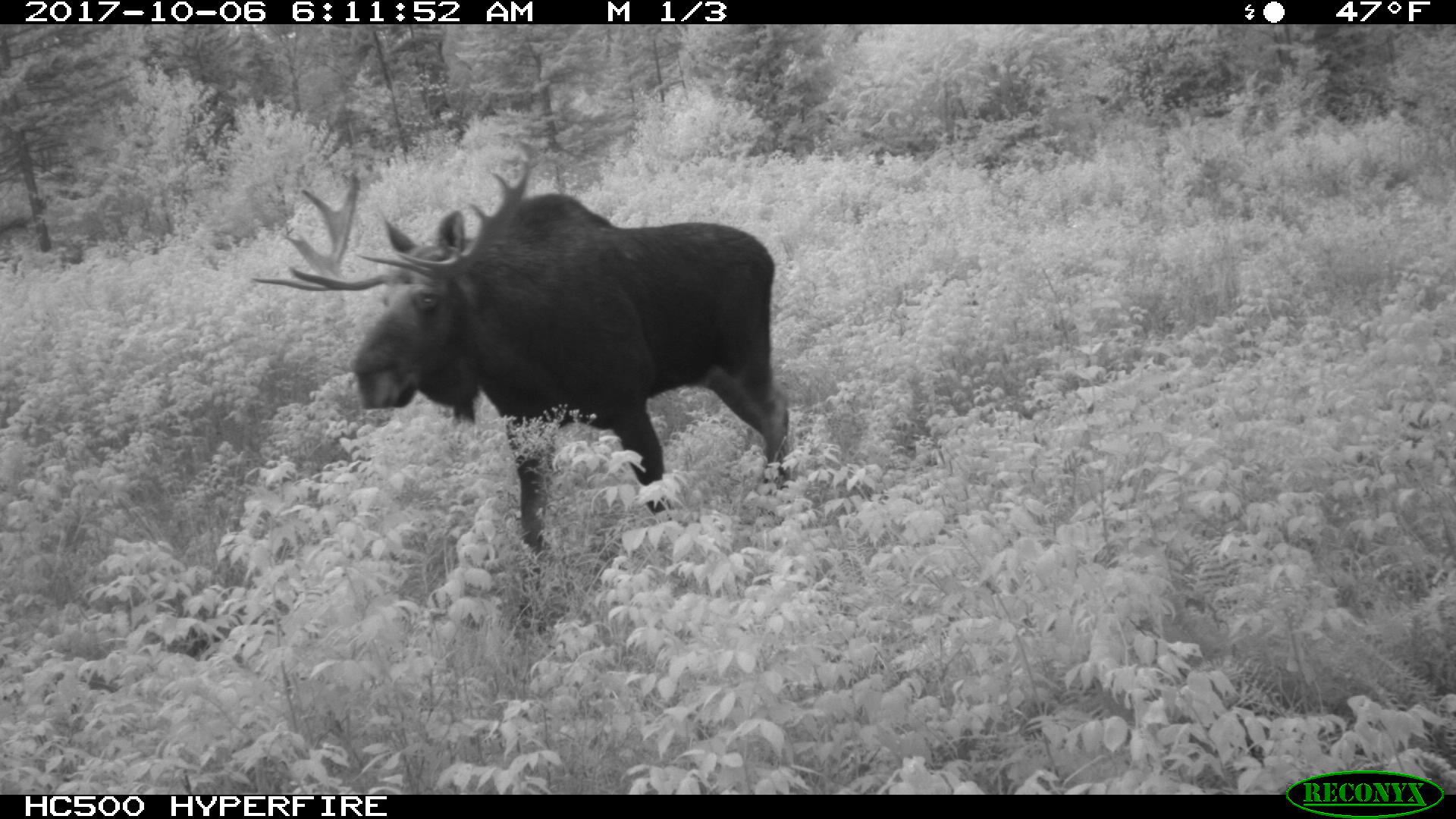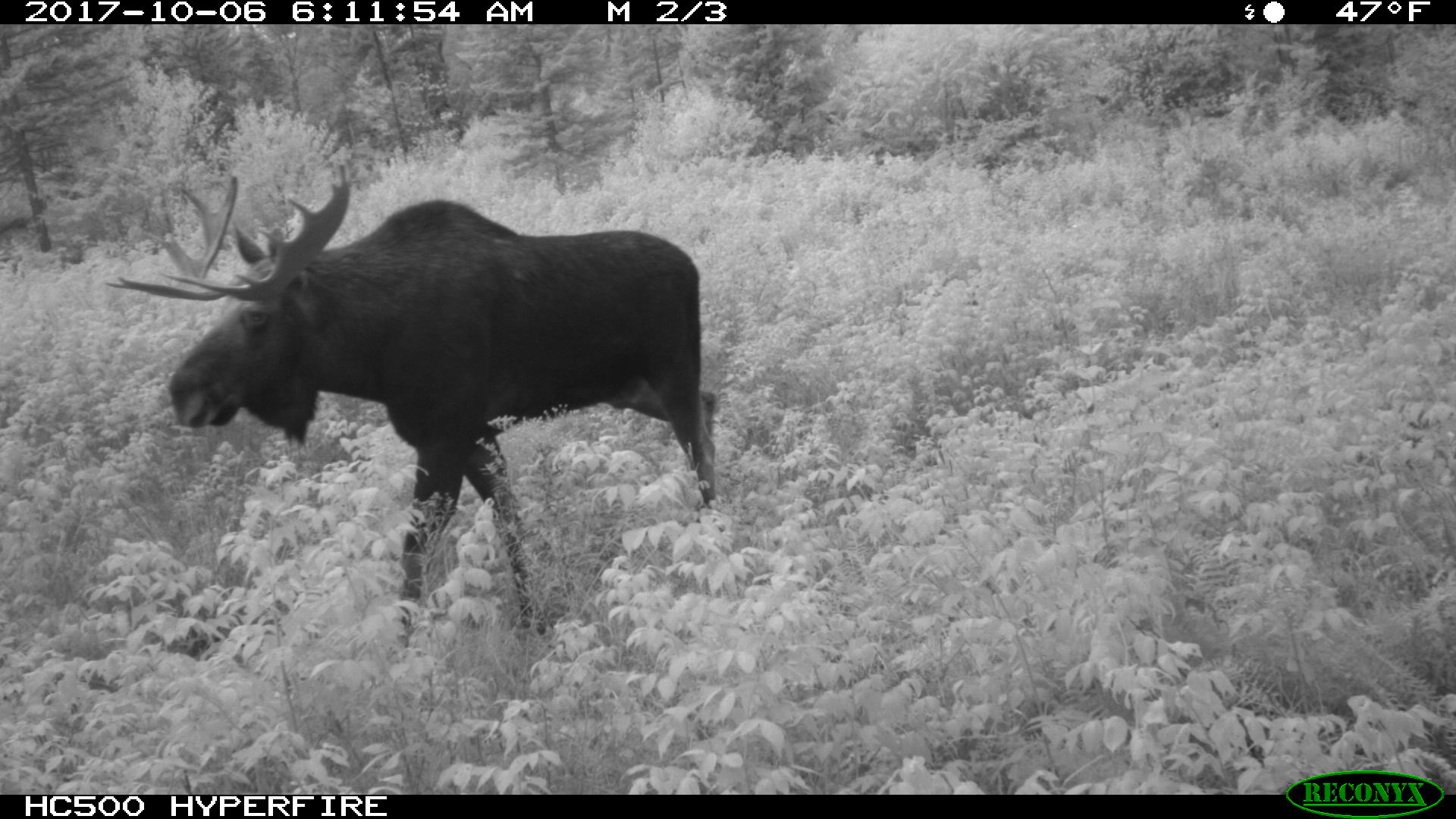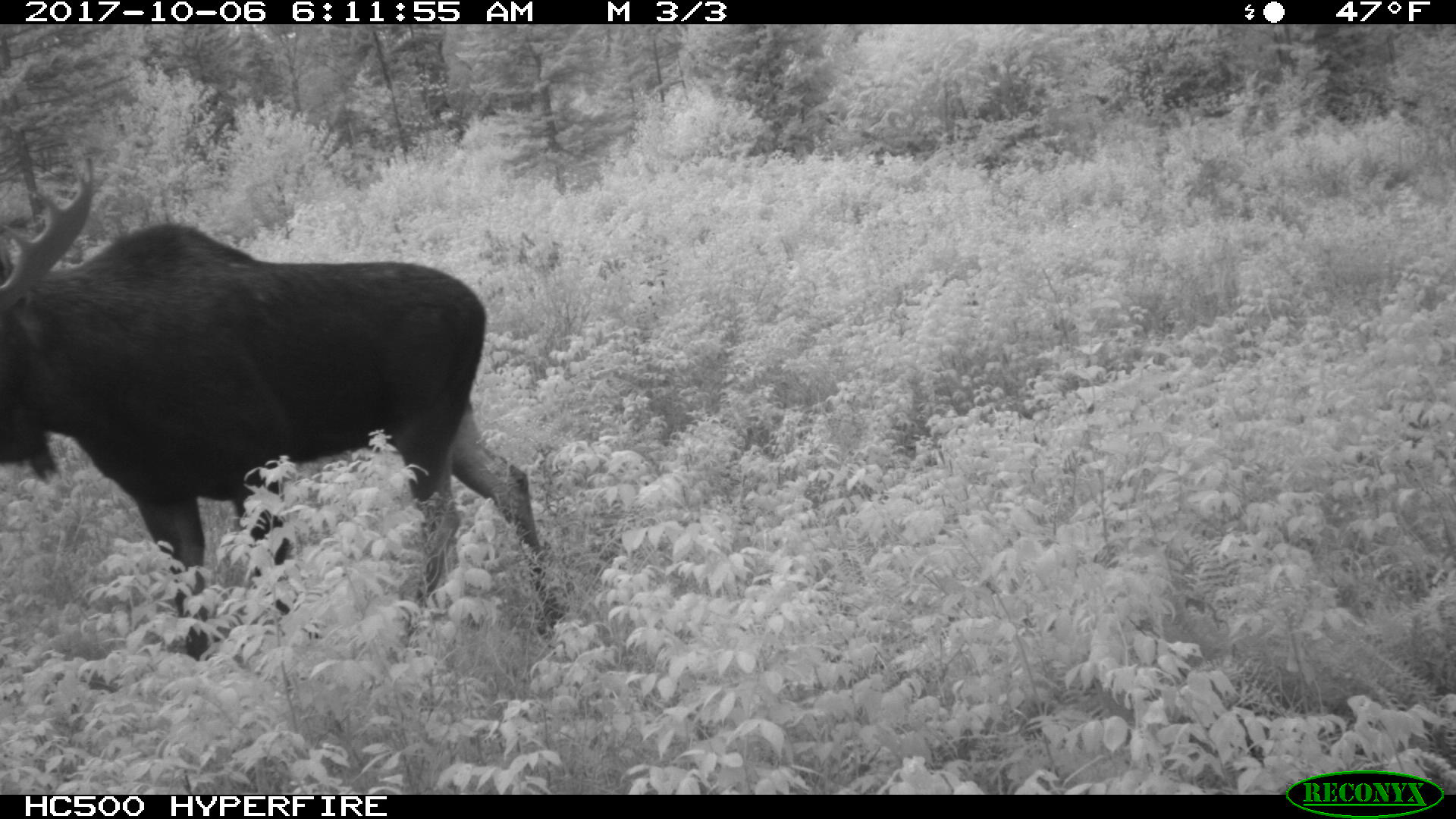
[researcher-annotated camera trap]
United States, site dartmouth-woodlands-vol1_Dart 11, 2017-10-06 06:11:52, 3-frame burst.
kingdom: Animalia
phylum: Chordata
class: Mammalia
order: Artiodactyla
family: Cervidae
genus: Alces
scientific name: Alces alces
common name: moose